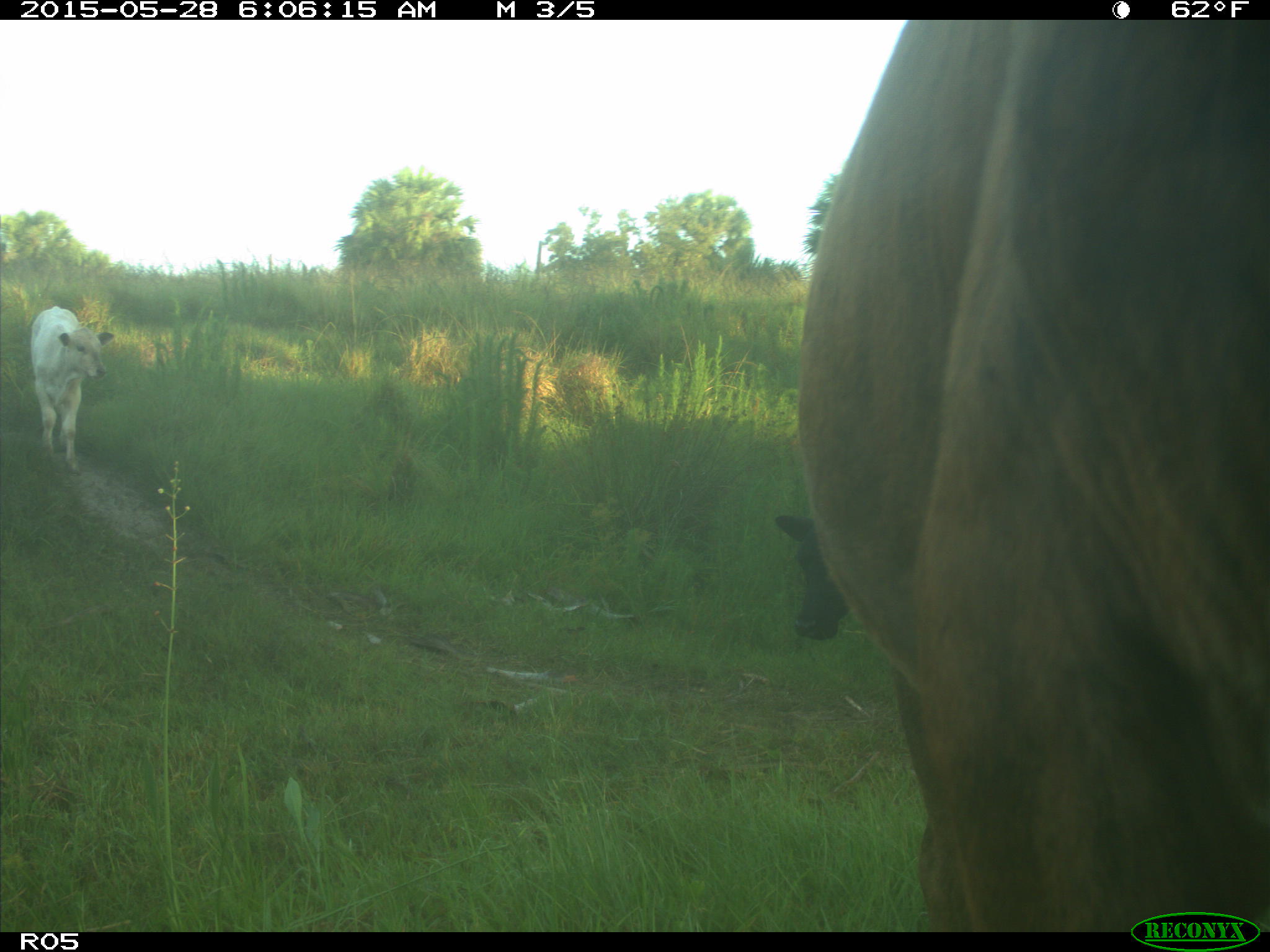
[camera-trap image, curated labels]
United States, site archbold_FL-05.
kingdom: Animalia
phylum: Chordata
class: Mammalia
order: Artiodactyla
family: Bovidae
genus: Bos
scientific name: Bos taurus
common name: domestic cow